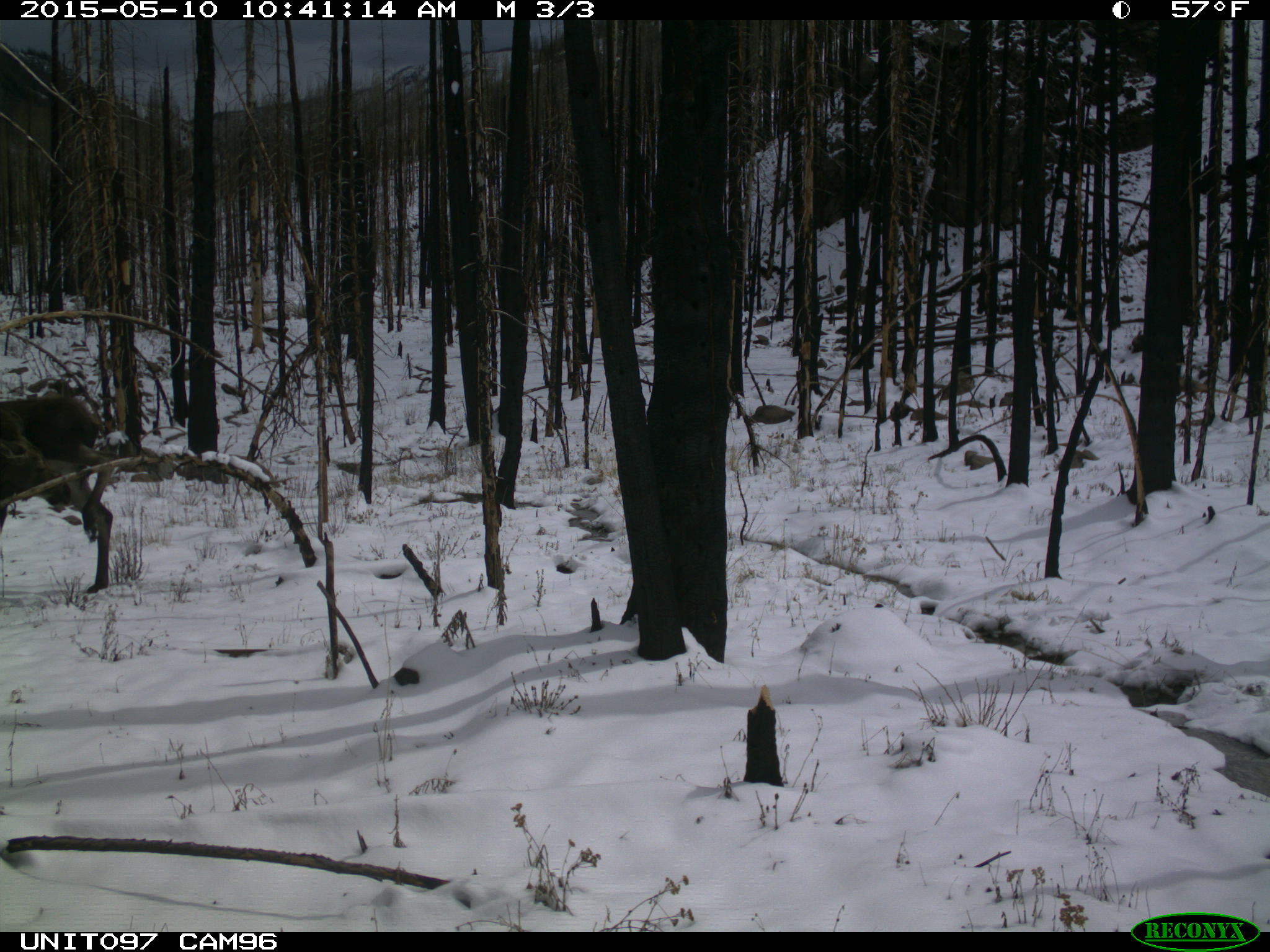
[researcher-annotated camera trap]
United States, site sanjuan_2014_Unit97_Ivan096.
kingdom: Animalia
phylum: Chordata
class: Mammalia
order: Artiodactyla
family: Cervidae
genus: Alces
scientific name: Alces alces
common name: moose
Alces alces (moose).